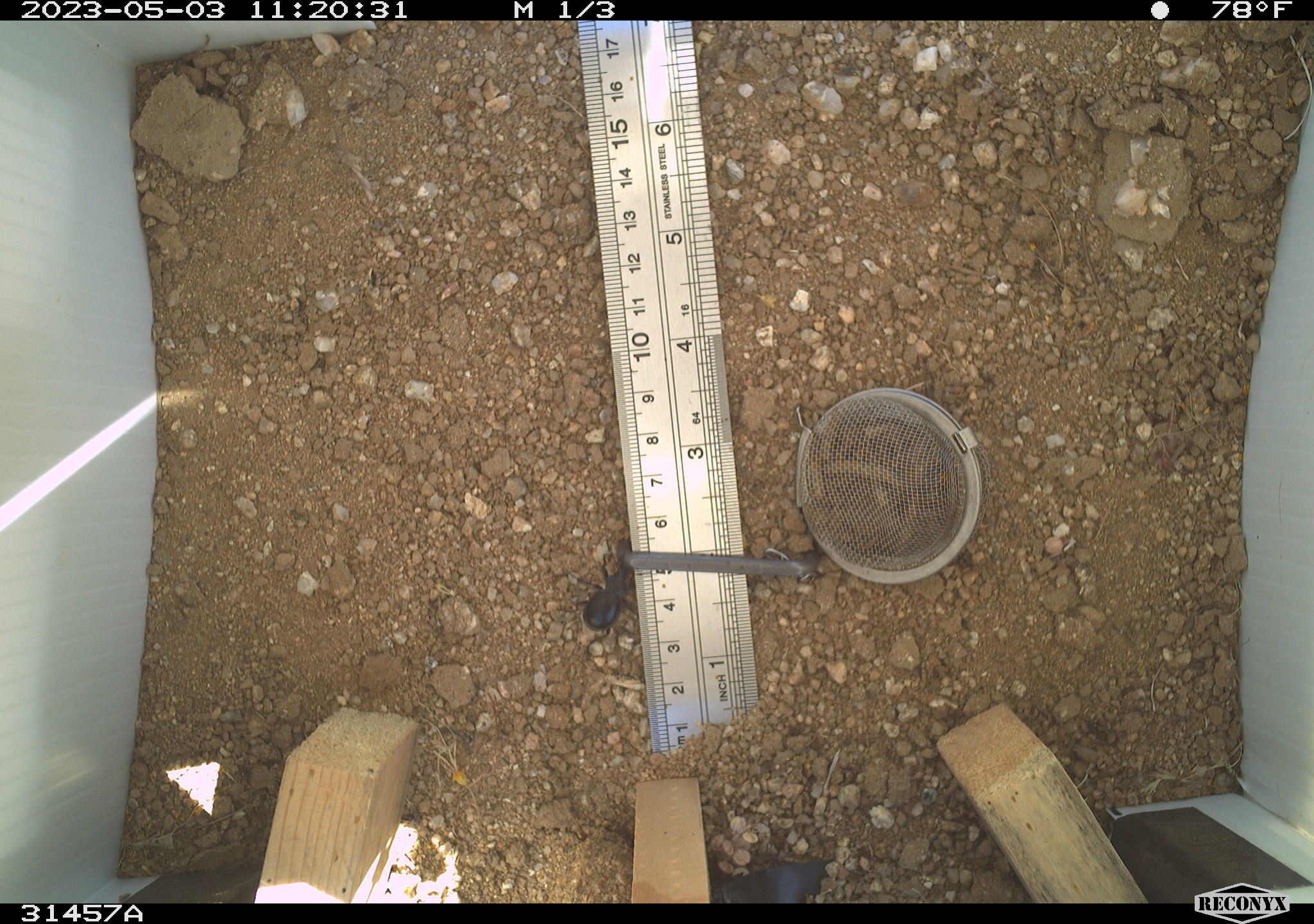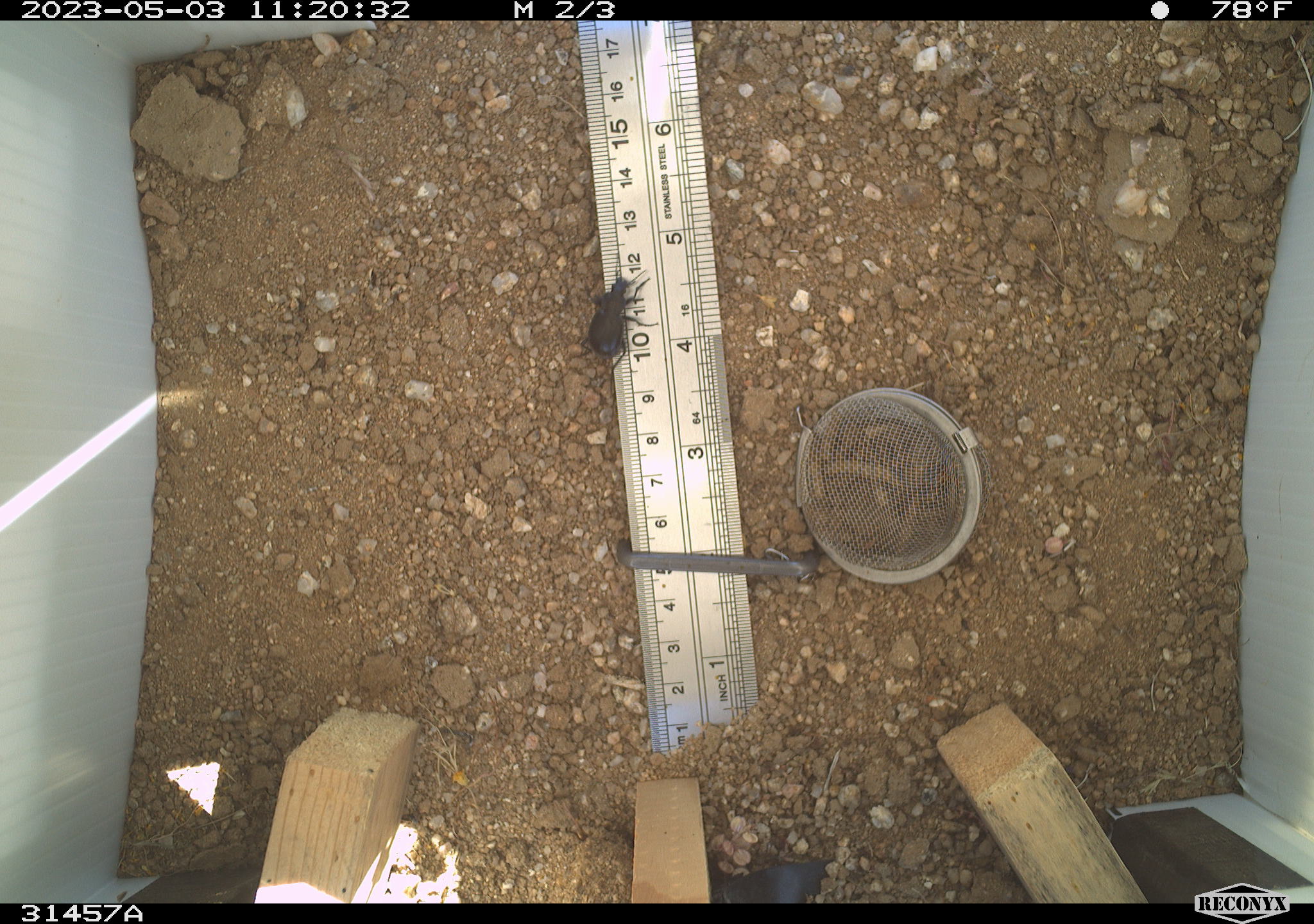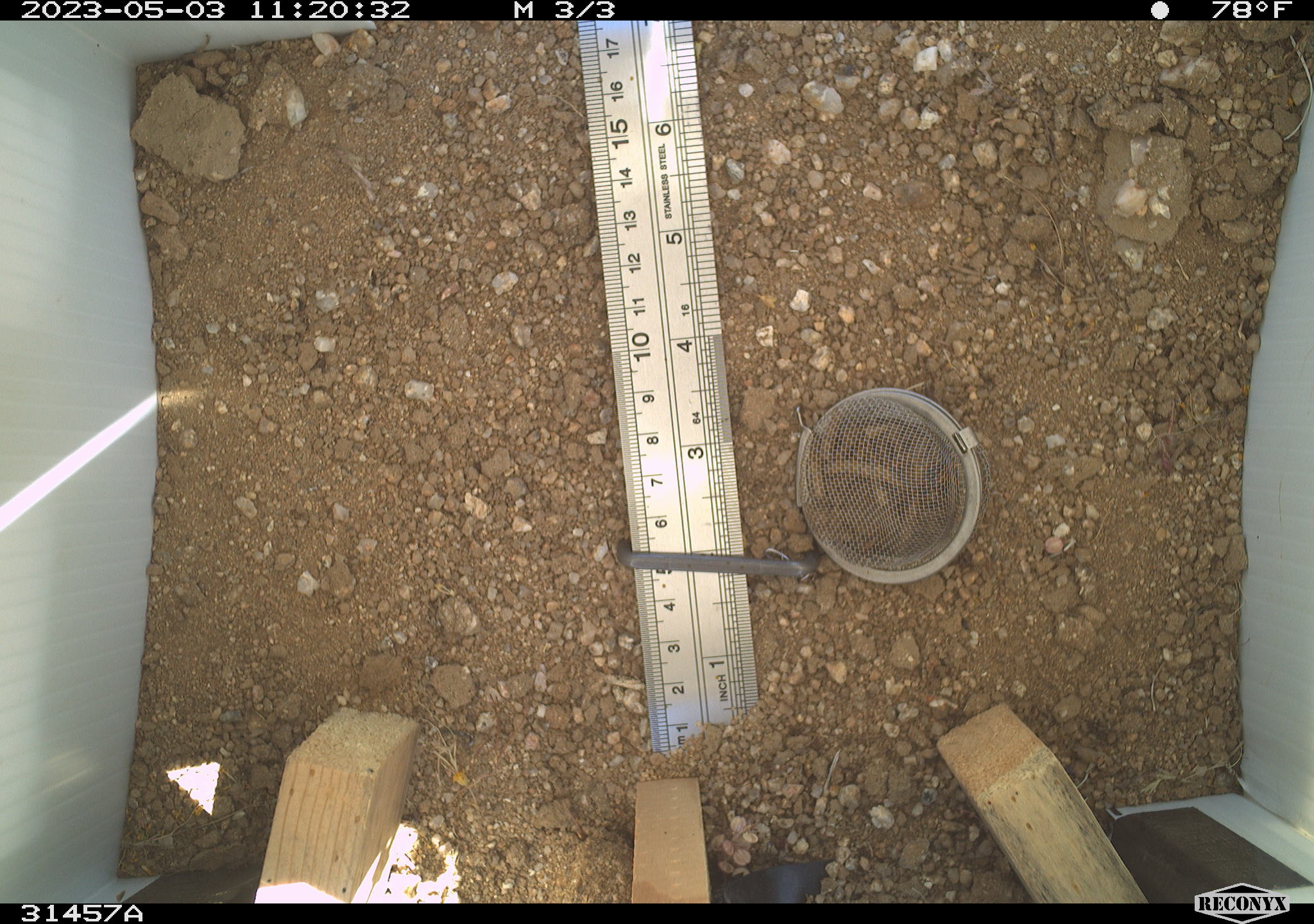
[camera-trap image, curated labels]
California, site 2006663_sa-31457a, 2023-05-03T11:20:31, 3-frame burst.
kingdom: Animalia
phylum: Arthropoda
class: Insecta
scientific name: Insecta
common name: insect